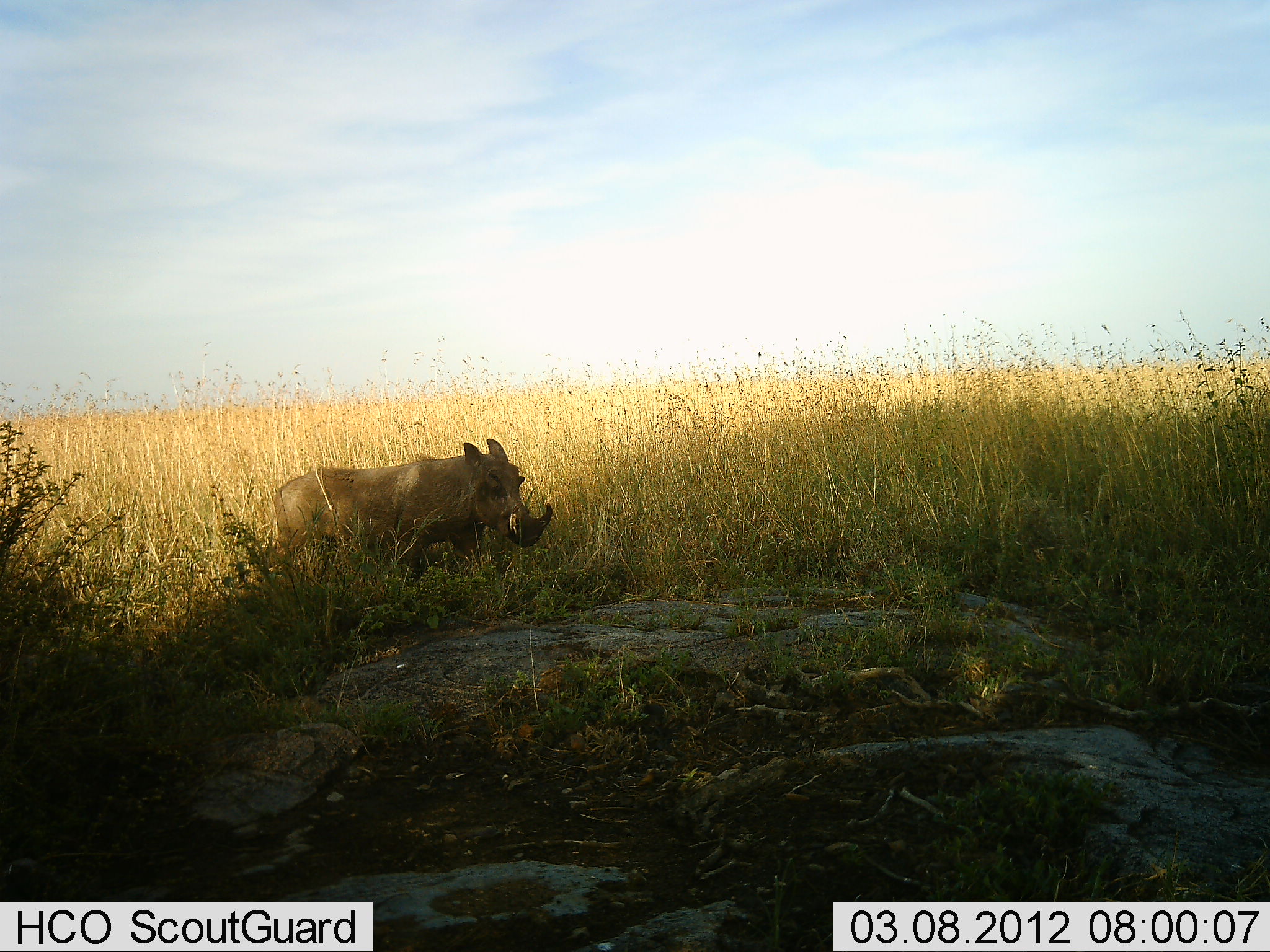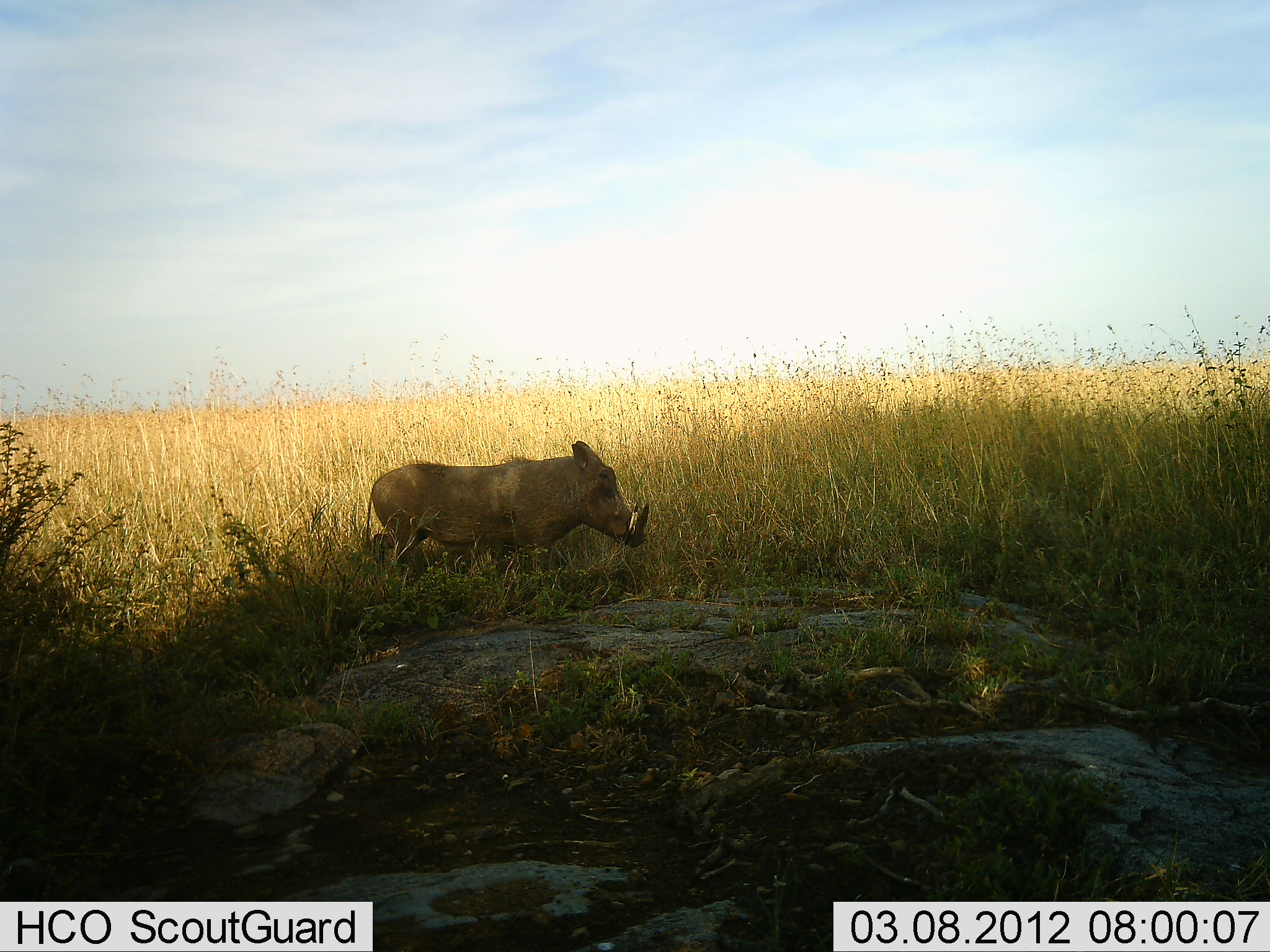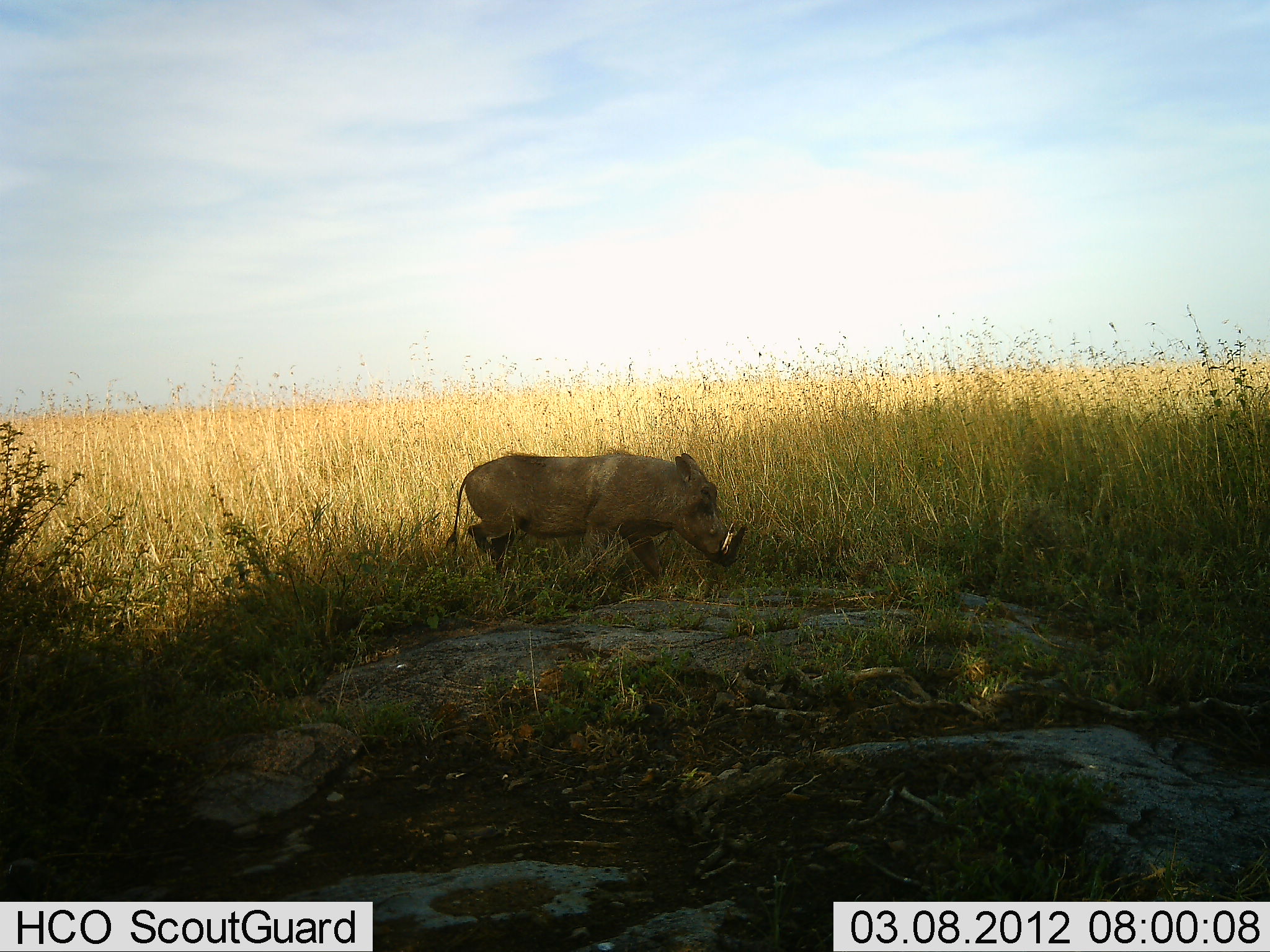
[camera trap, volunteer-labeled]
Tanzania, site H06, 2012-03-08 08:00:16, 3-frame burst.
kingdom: Animalia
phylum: Chordata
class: Mammalia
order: Artiodactyla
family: Suidae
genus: Phacochoerus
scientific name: Phacochoerus africanus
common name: warthog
Warthog (Phacochoerus africanus), count 1. Behavior (volunteer vote fractions): standing 14%, resting 0%, moving 96%, interacting 0%. Young present (vote fraction): 0%. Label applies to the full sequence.